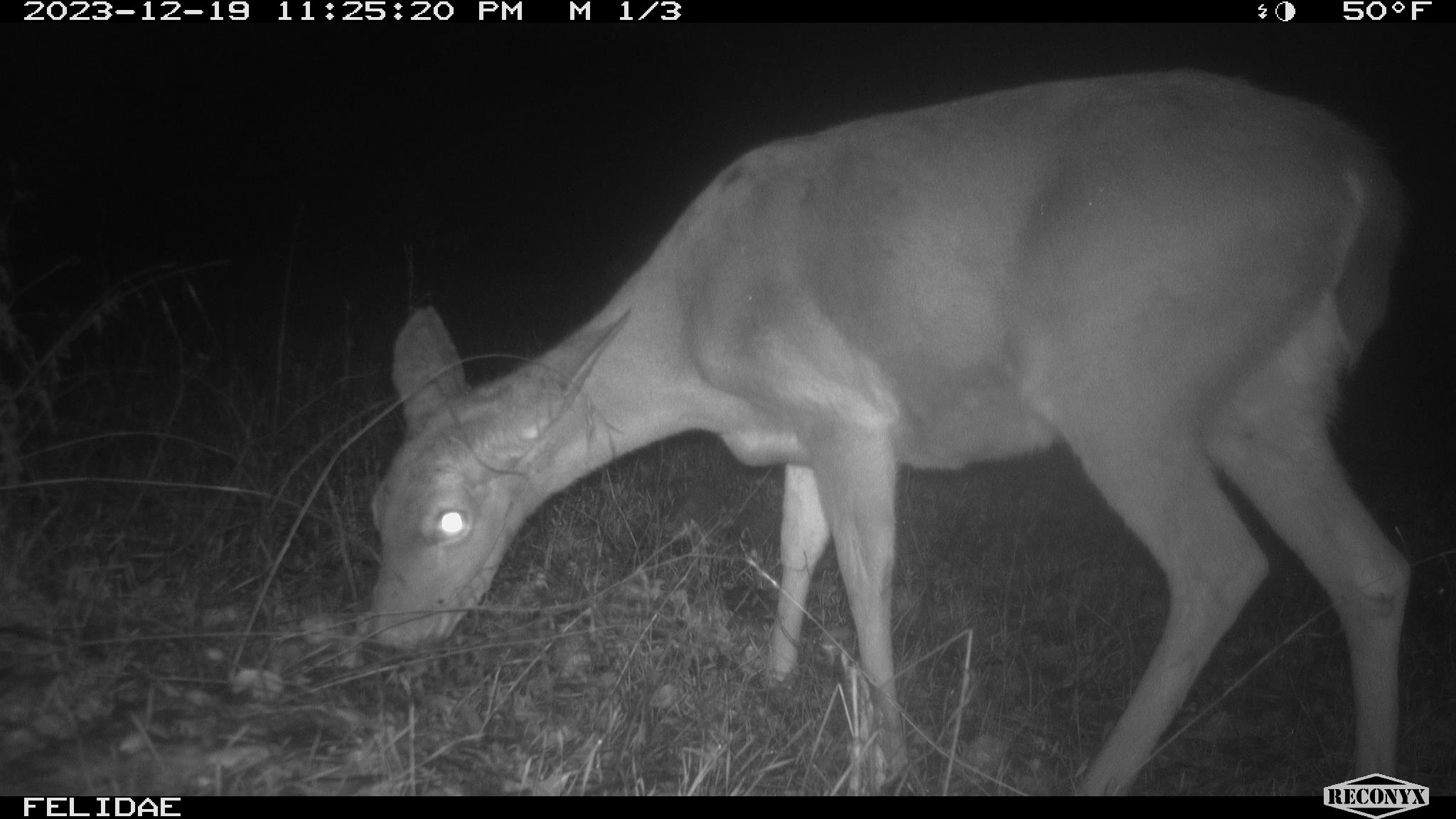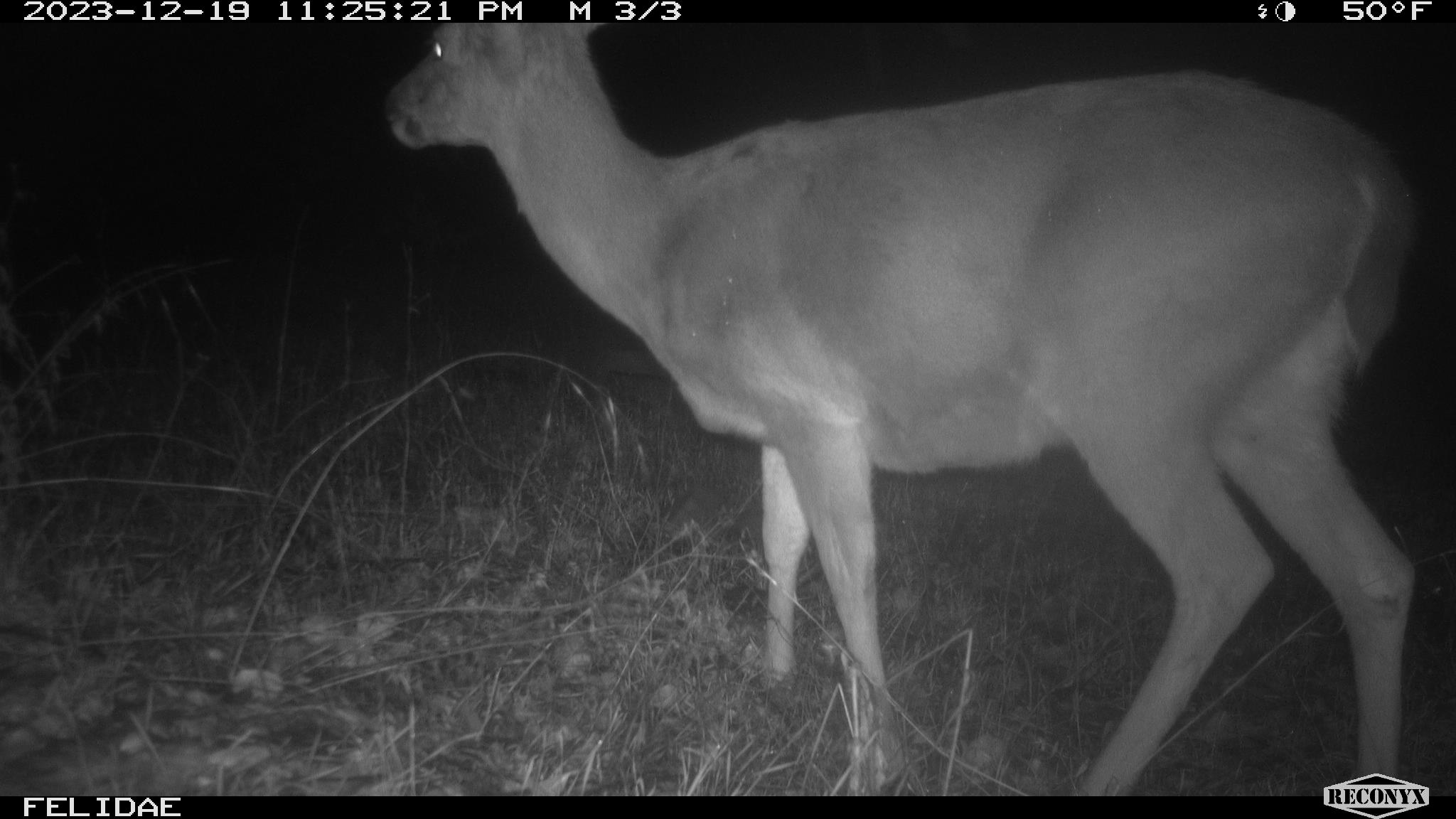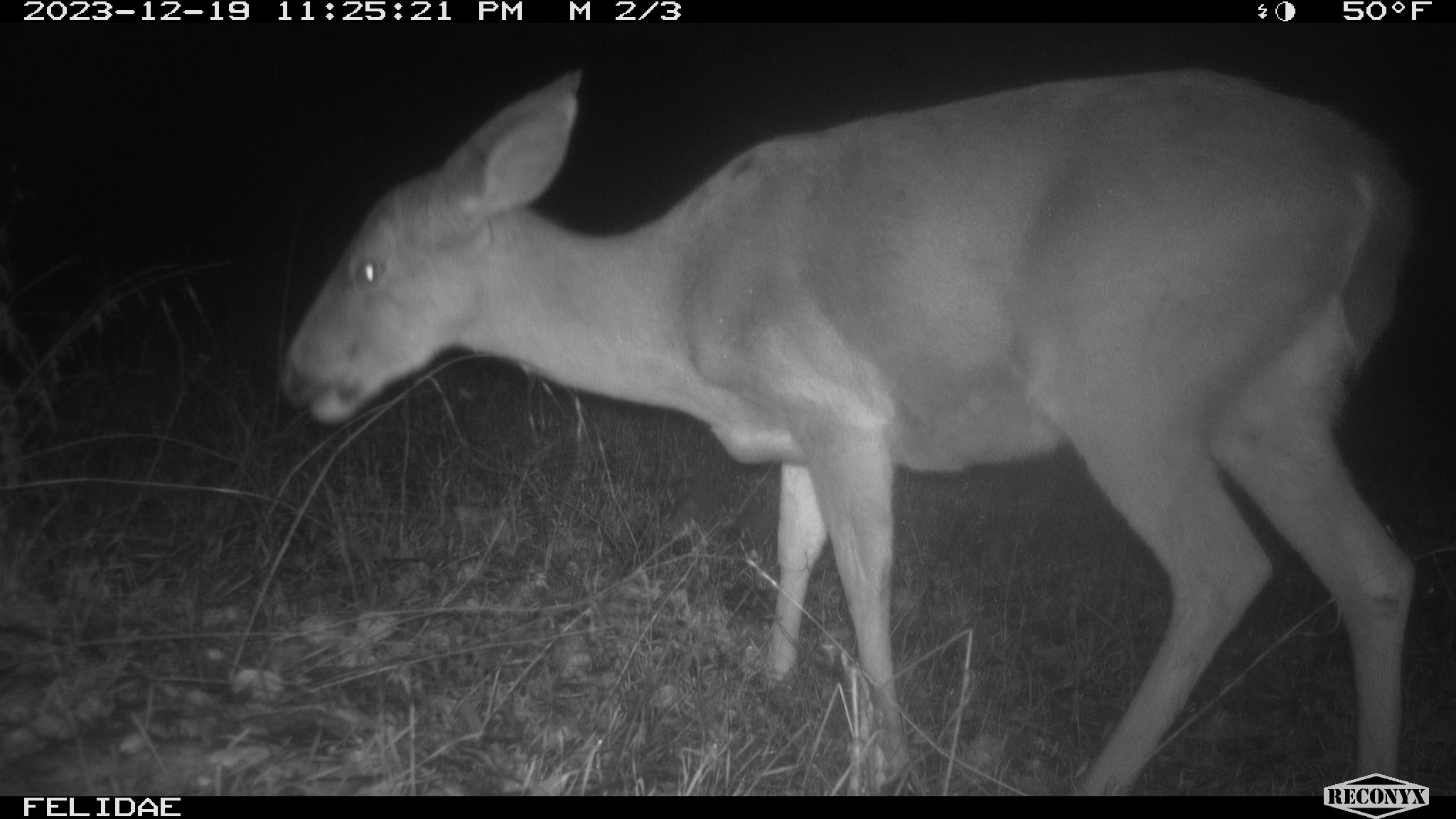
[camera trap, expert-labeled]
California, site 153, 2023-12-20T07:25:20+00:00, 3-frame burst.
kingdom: Animalia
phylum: Chordata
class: Mammalia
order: Artiodactyla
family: Cervidae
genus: Odocoileus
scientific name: Odocoileus hemionus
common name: mule deer